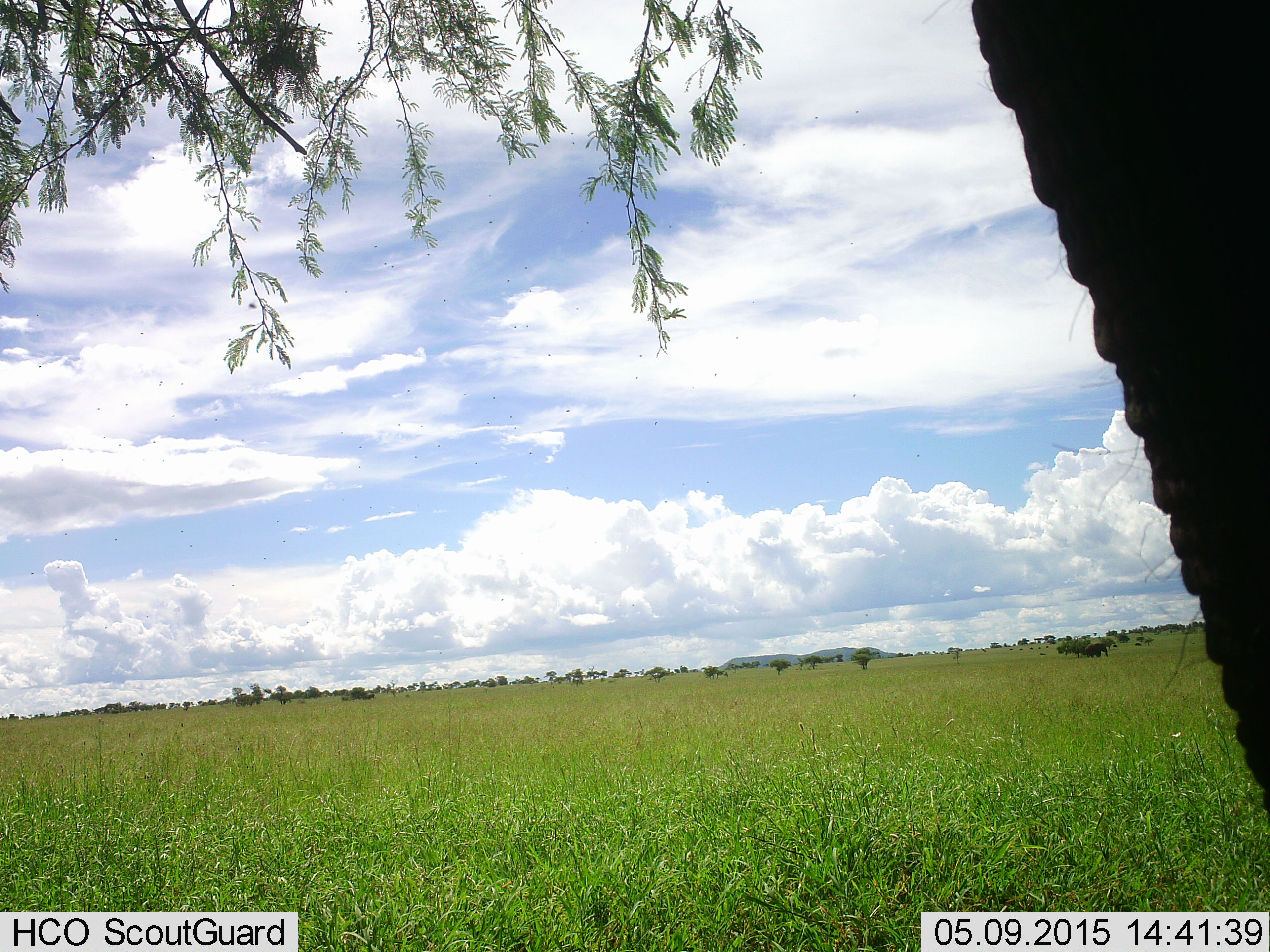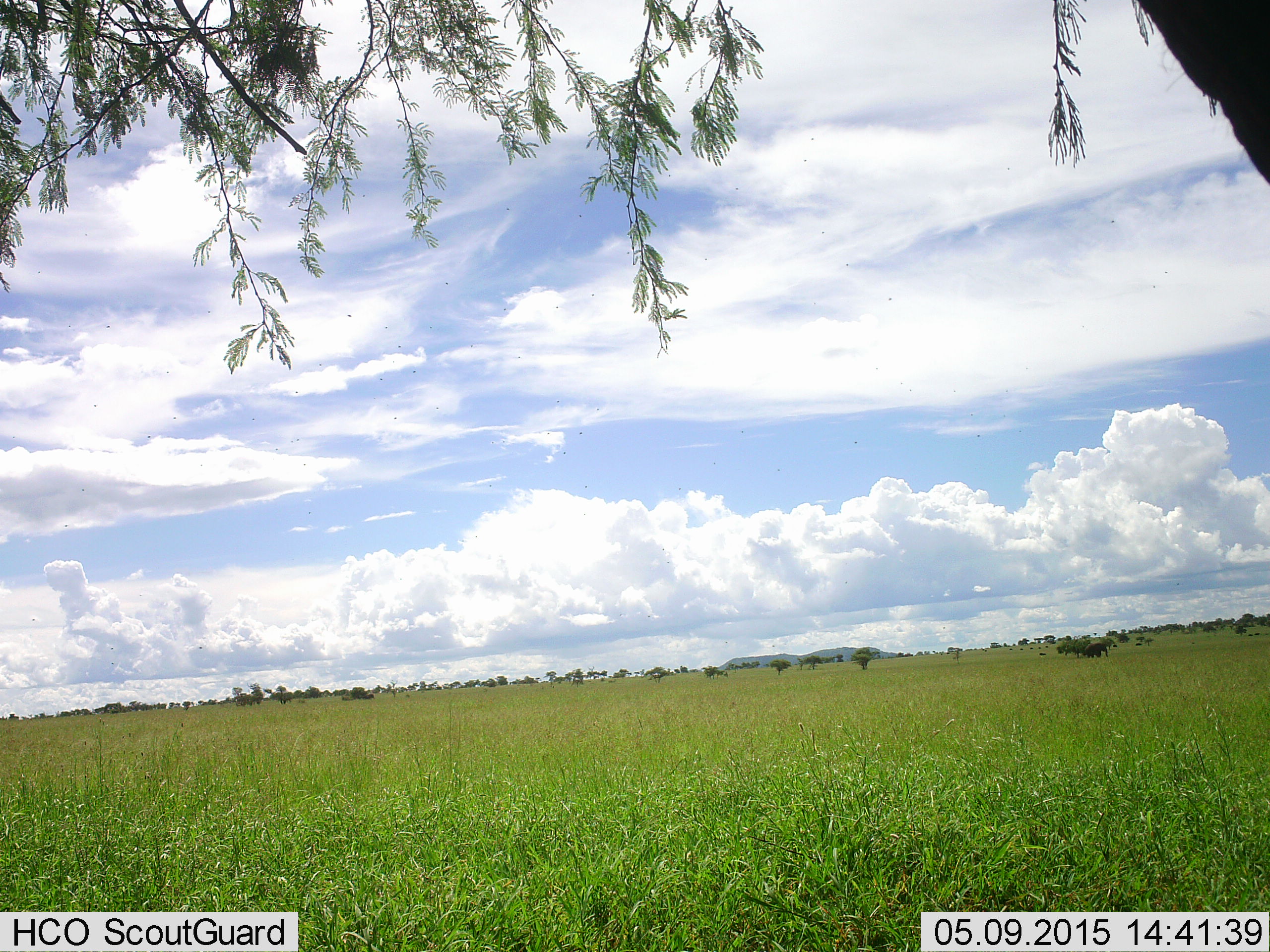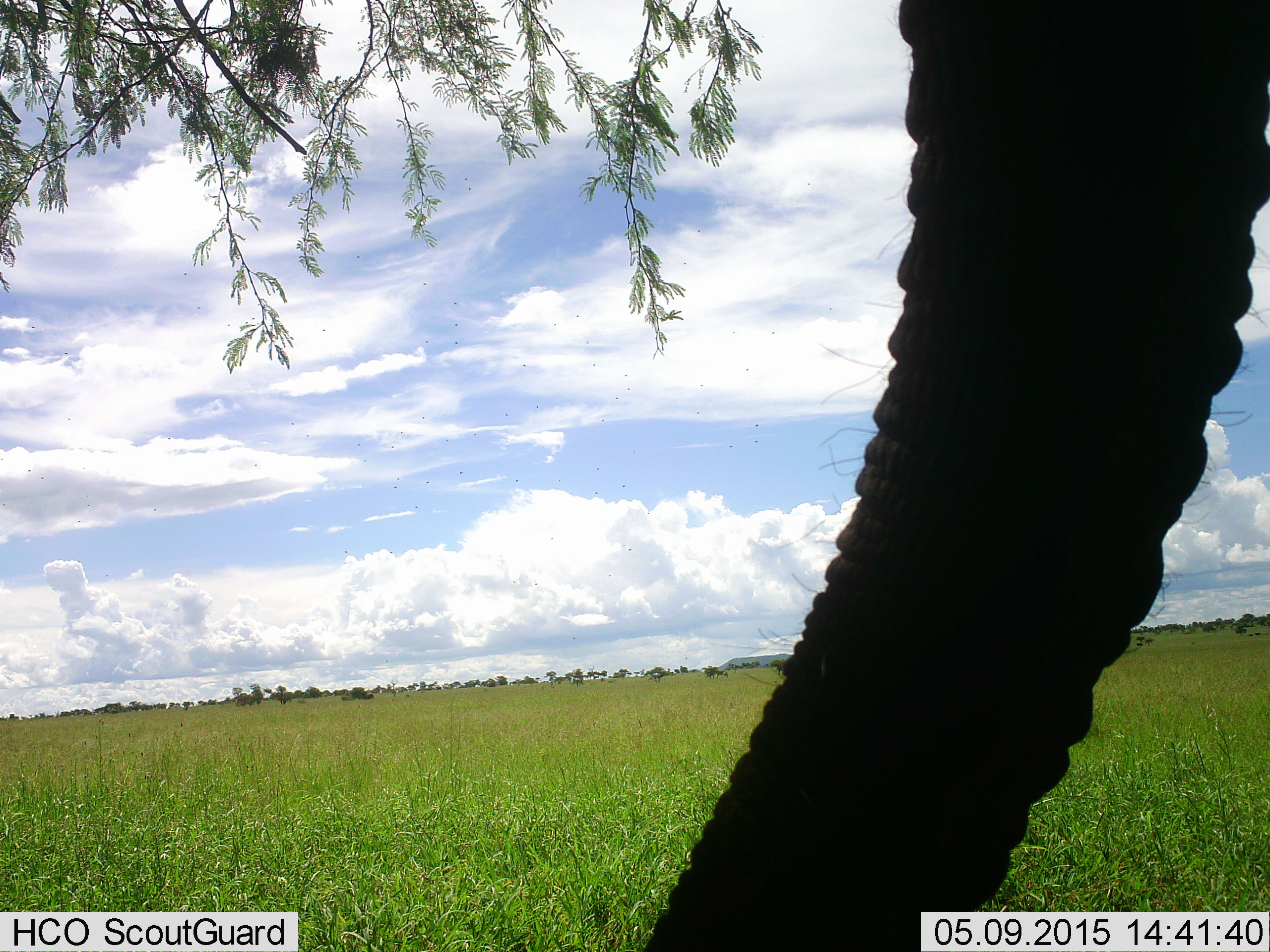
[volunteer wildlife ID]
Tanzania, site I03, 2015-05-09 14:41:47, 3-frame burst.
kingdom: Animalia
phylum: Chordata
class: Mammalia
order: Proboscidea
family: Elephantidae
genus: Loxodonta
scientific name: Loxodonta africana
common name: african bush elephant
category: elephant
Elephant (african bush elephant) (Loxodonta africana), count 1. Behavior (volunteer vote fractions): standing 70%, resting 0%, moving 20%, interacting 0%. Young present (vote fraction): 0%. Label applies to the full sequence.